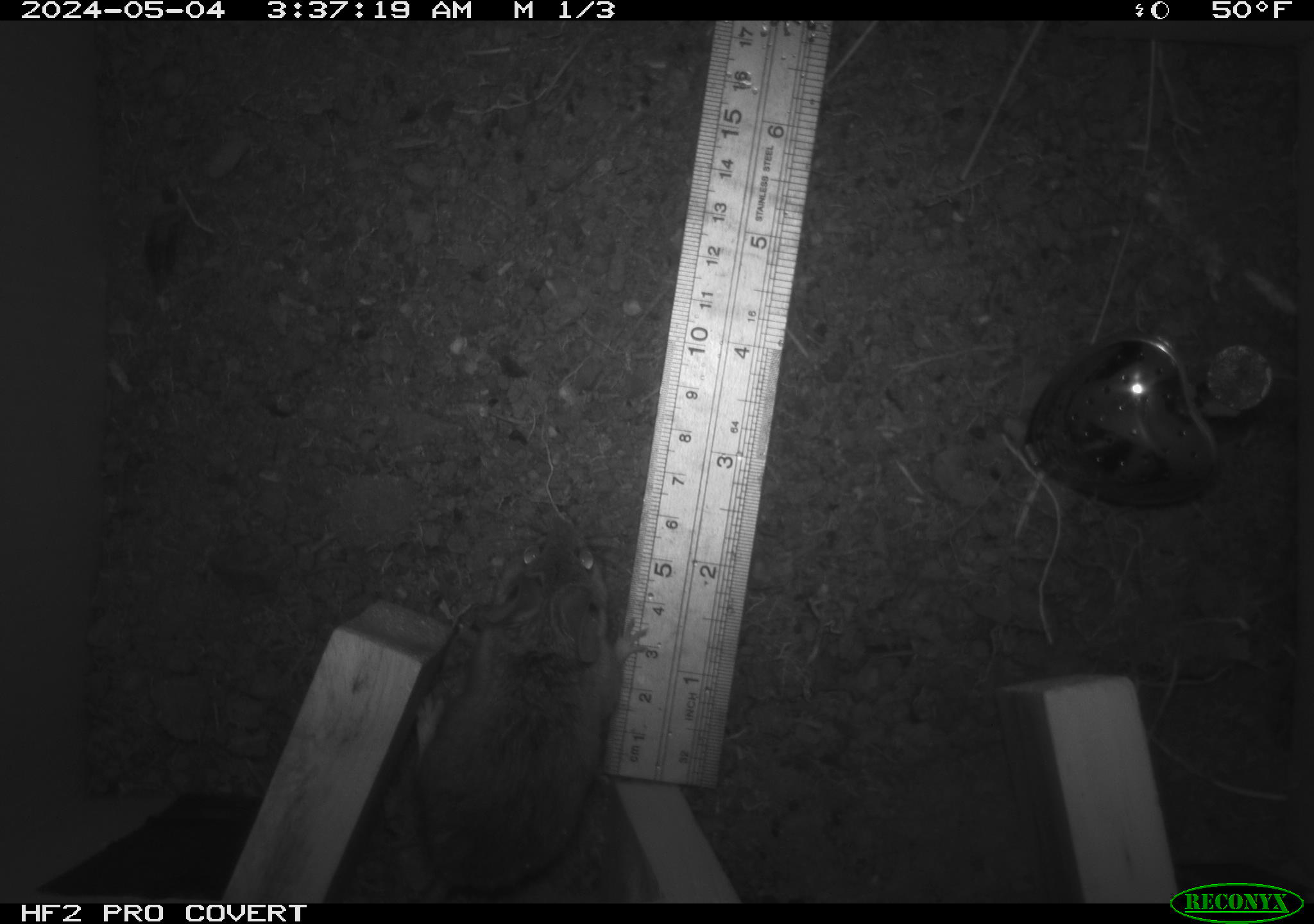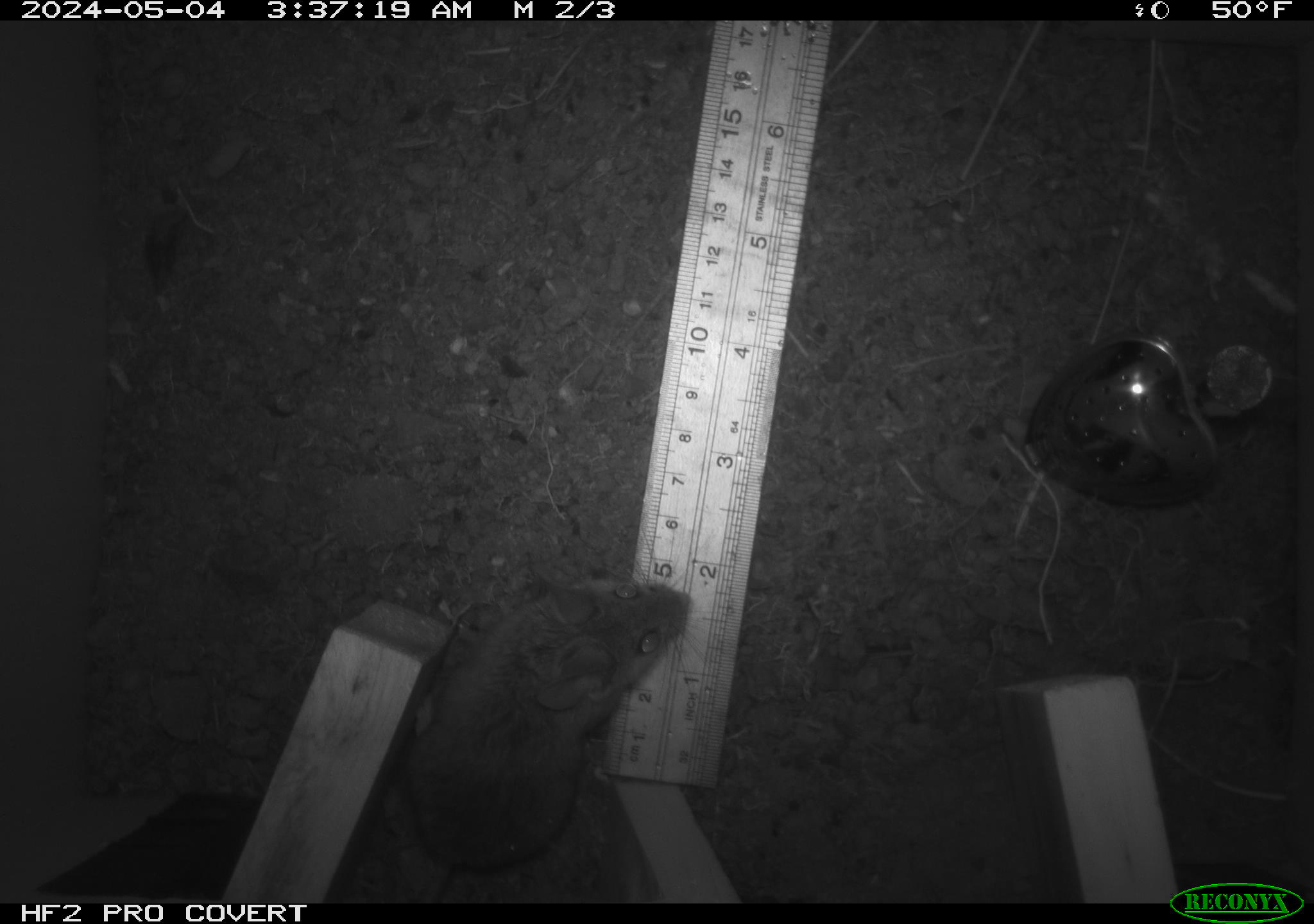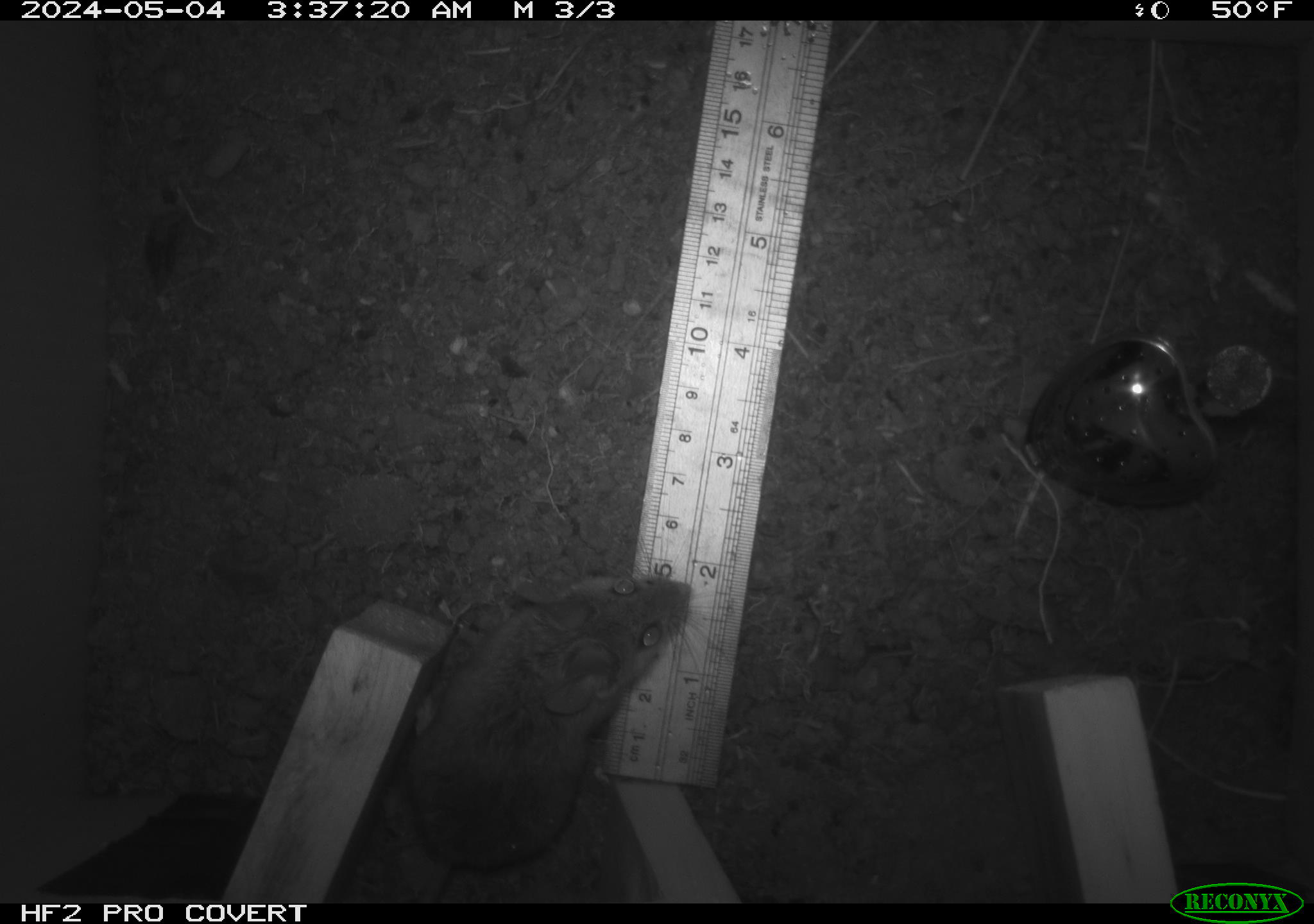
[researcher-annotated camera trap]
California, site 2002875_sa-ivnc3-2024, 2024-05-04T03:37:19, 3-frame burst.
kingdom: Animalia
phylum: Chordata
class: Mammalia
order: Rodentia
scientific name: Rodentia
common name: mouse species